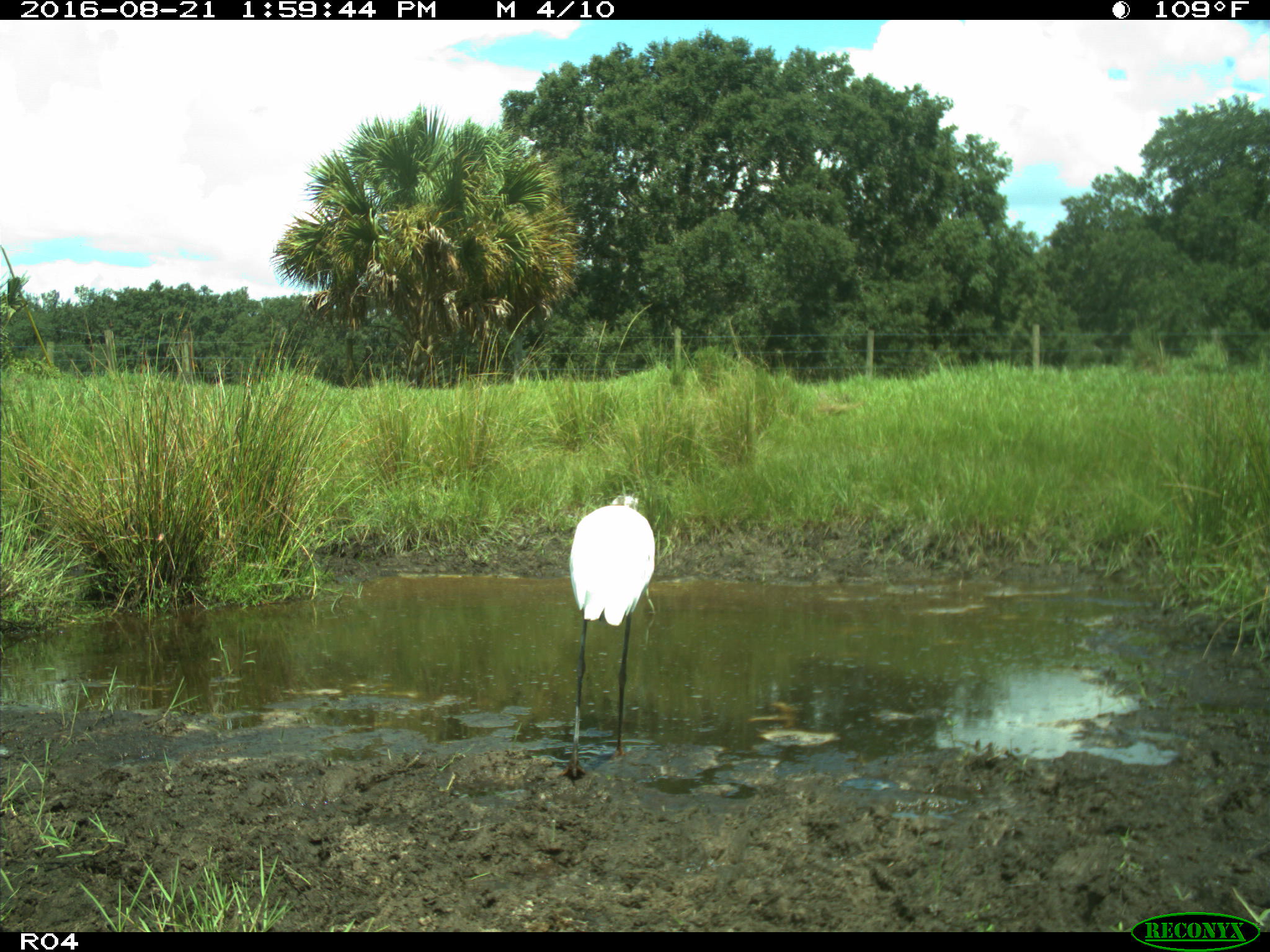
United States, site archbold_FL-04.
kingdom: Animalia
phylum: Chordata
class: Aves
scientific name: Aves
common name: birds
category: unidentified bird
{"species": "unidentified bird (birds) (Aves)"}